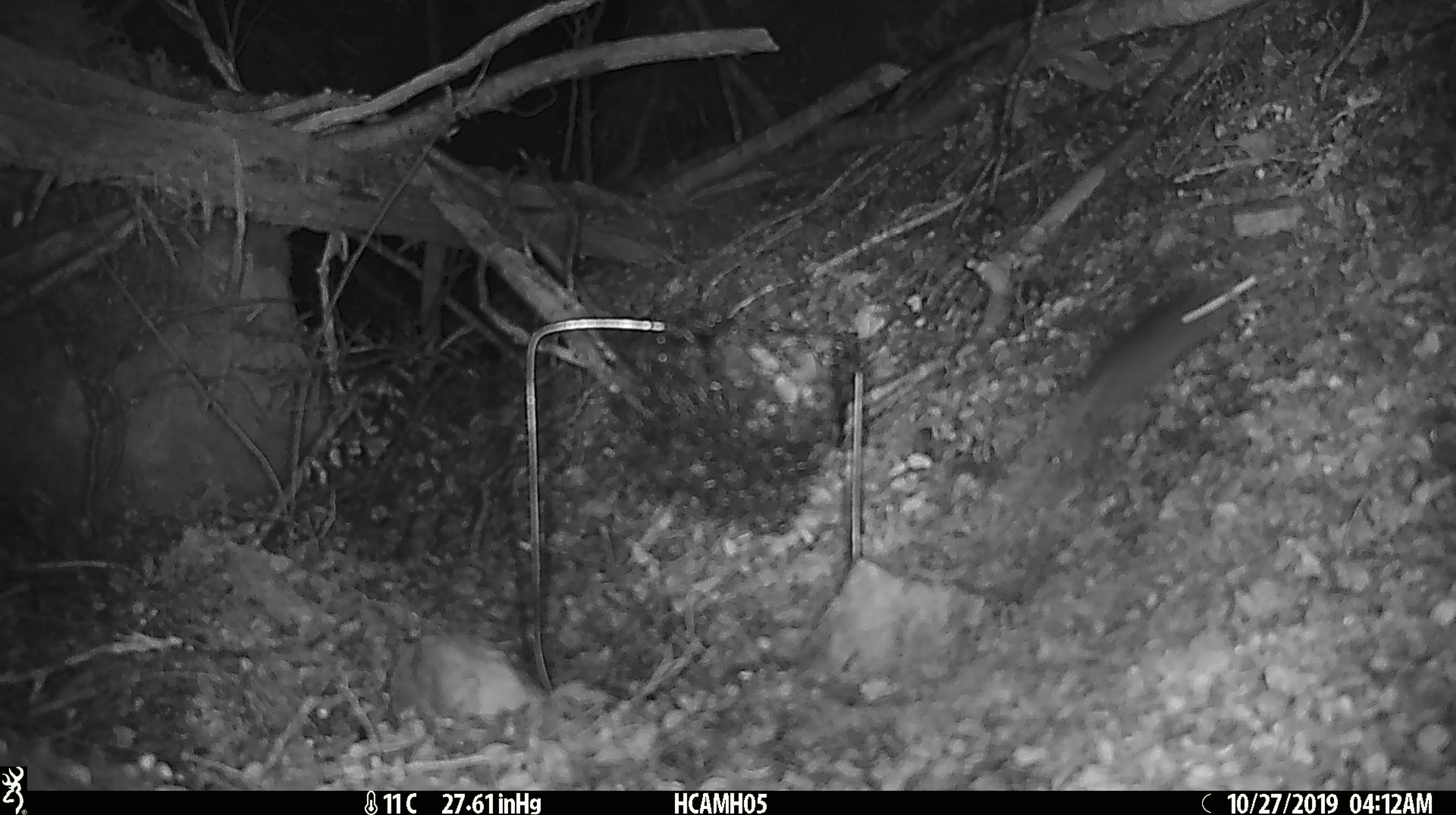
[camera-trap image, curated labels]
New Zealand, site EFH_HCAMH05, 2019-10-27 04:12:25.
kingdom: Animalia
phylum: Chordata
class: Mammalia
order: Rodentia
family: Muridae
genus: Mus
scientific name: Mus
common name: mouse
Mouse (Mus).